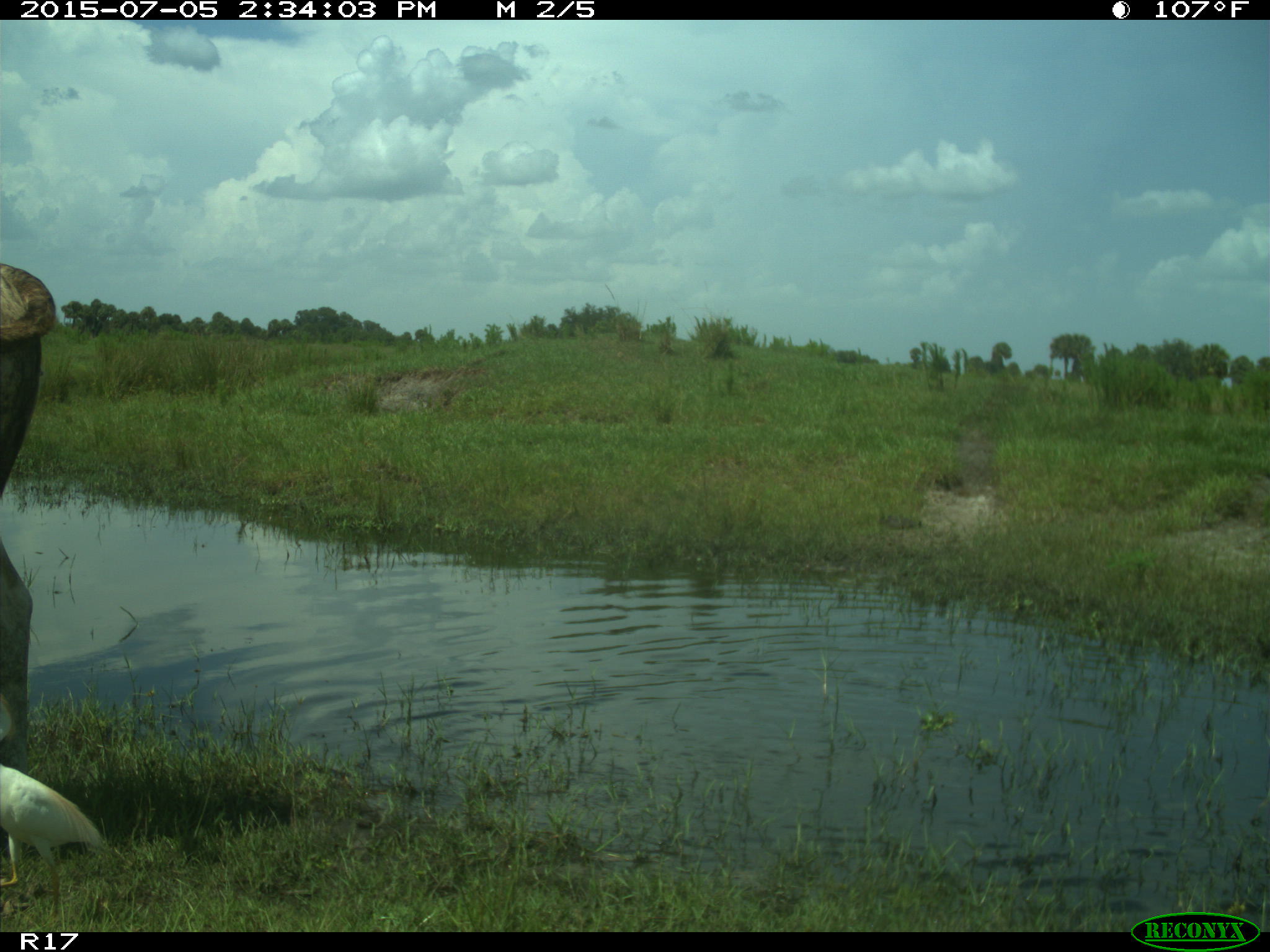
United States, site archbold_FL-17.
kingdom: Animalia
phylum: Chordata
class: Mammalia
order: Artiodactyla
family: Bovidae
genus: Bos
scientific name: Bos taurus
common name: domestic cow